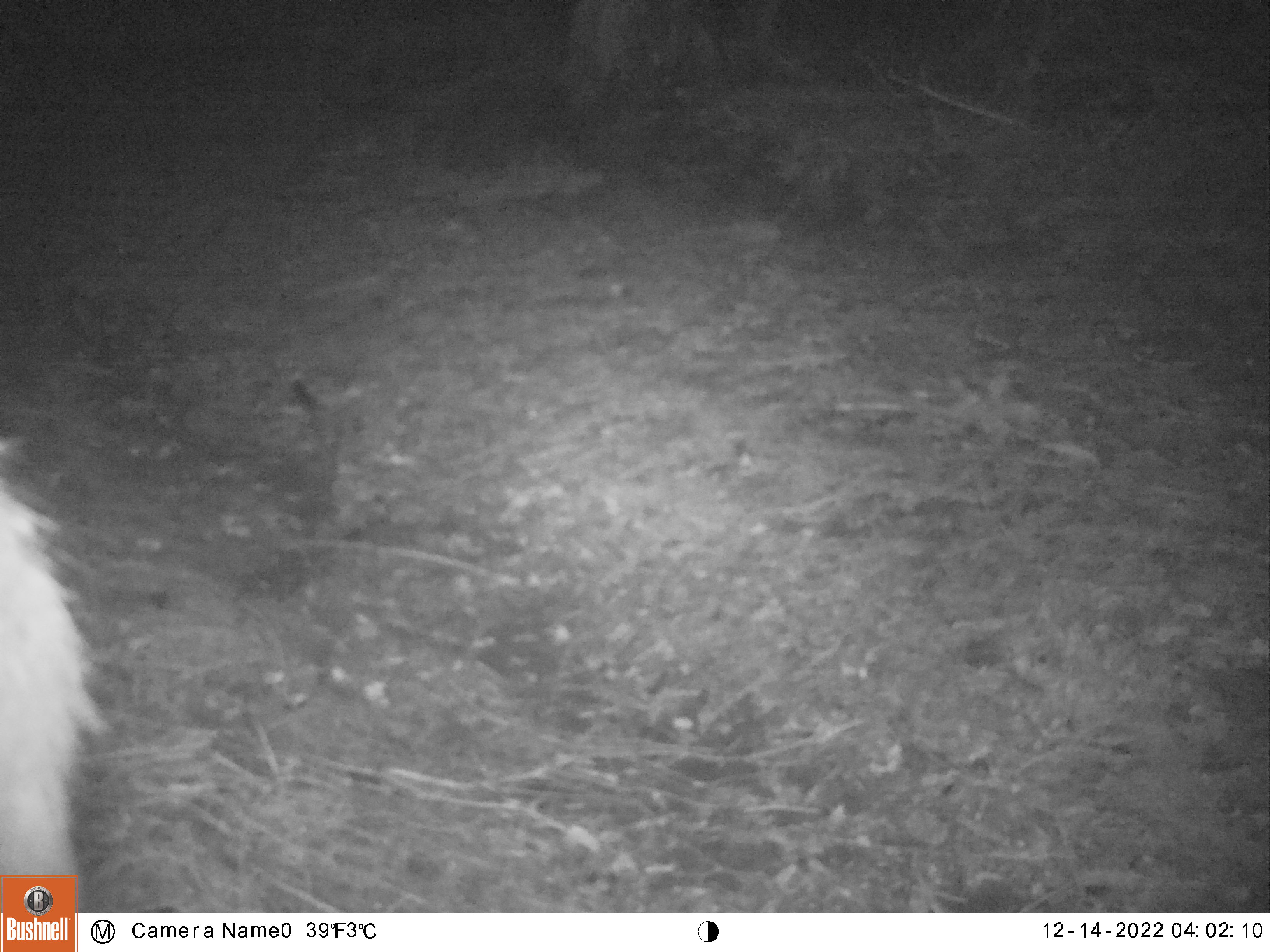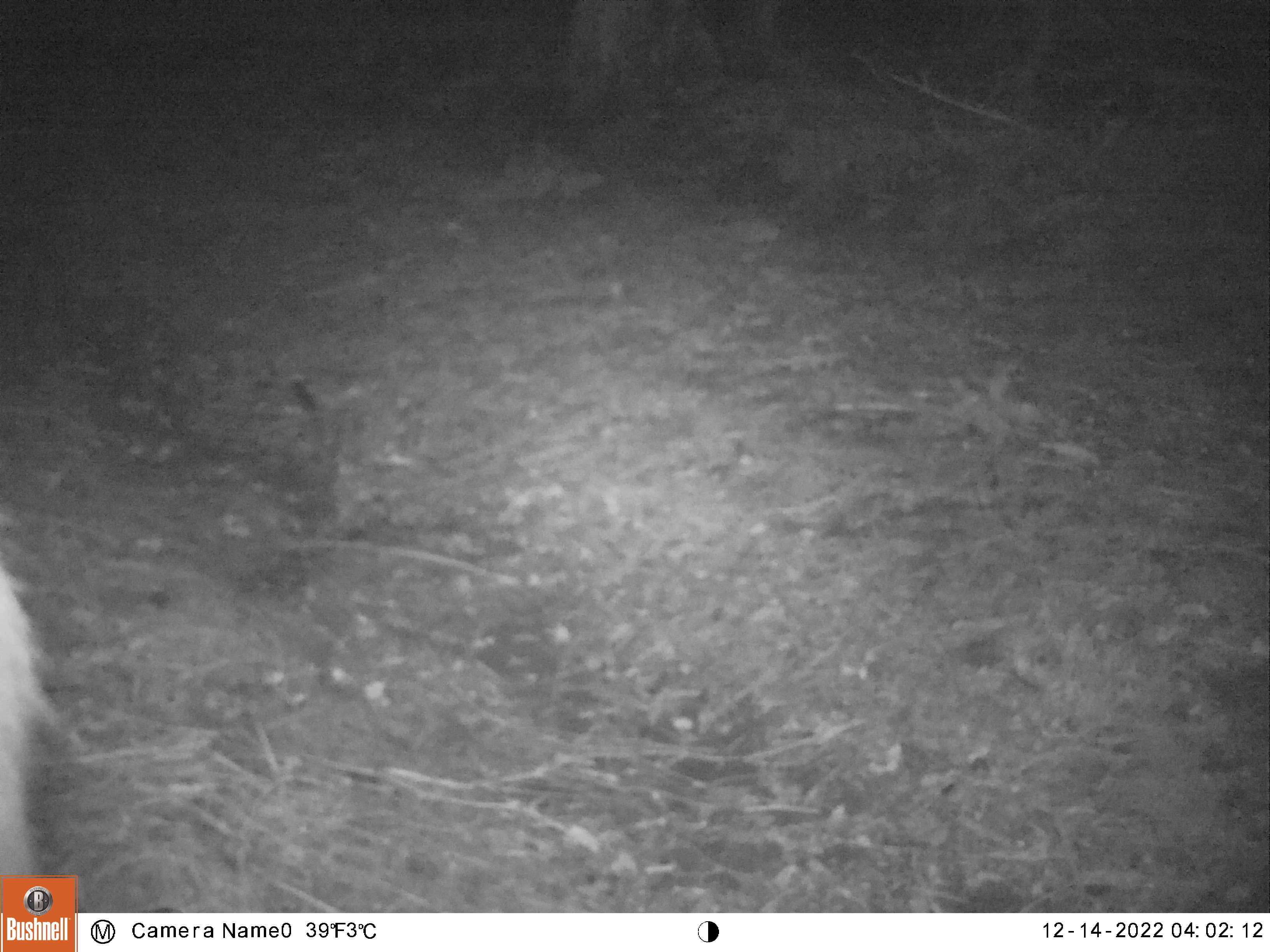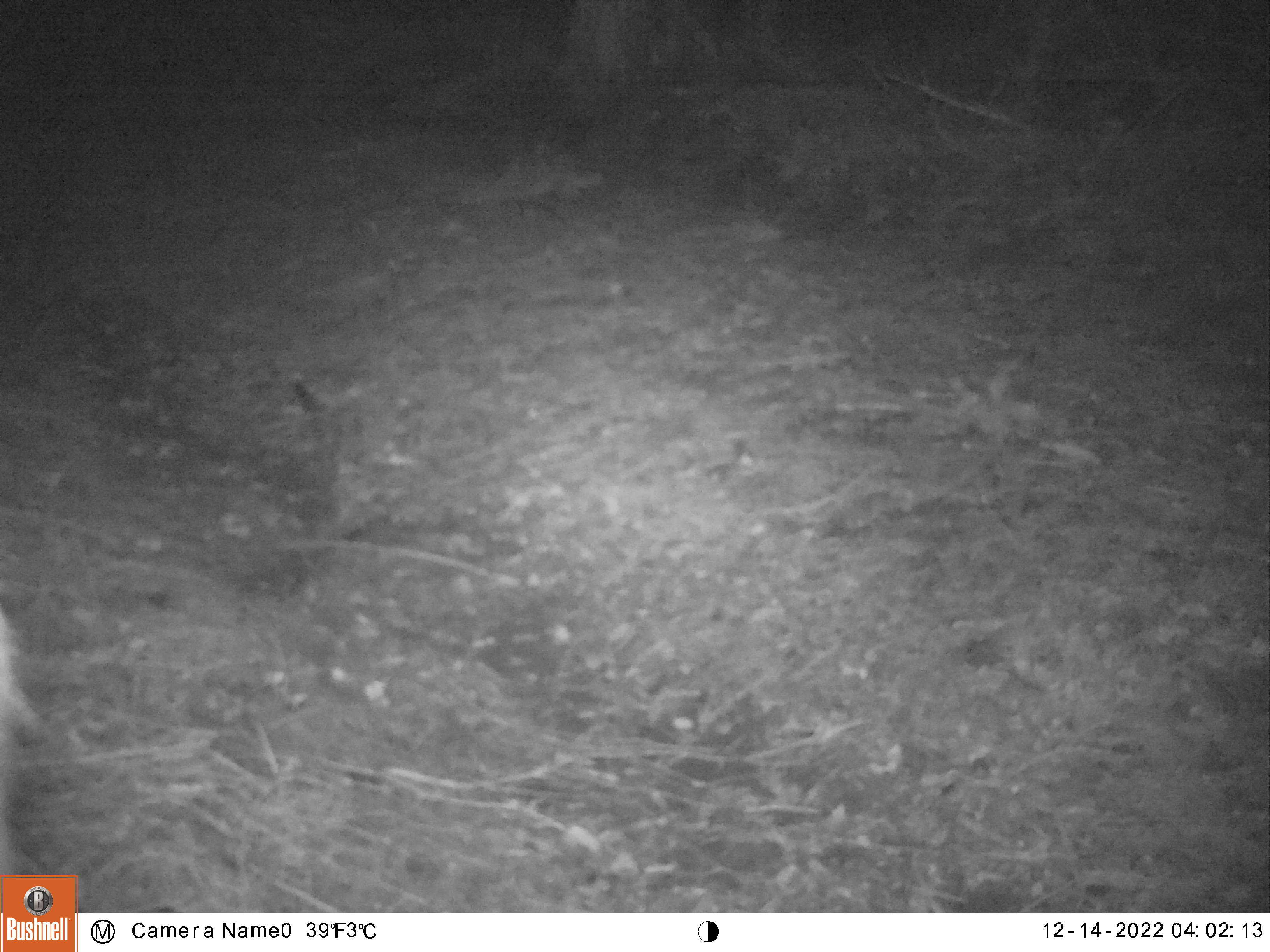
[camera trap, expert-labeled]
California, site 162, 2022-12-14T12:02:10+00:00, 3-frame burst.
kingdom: Animalia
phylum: Chordata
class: Mammalia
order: Artiodactyla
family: Cervidae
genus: Odocoileus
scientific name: Odocoileus hemionus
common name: mule deer